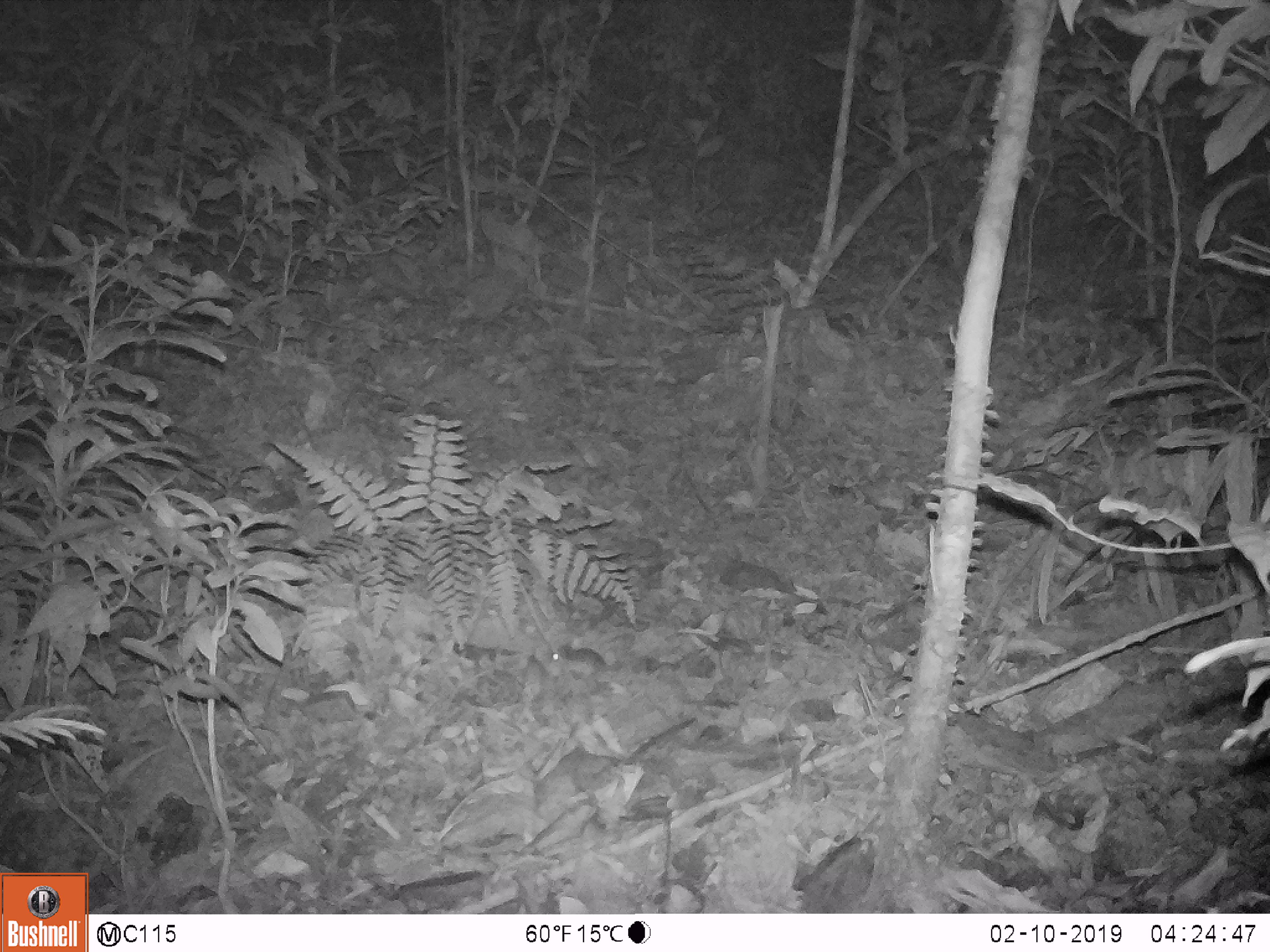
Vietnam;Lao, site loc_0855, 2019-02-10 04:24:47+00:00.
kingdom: Animalia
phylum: Chordata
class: Mammalia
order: Rodentia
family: Muridae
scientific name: Muridae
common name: old-world mice and rats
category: unidentified murid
Unidentified murid (old-world mice and rats) (Muridae). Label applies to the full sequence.